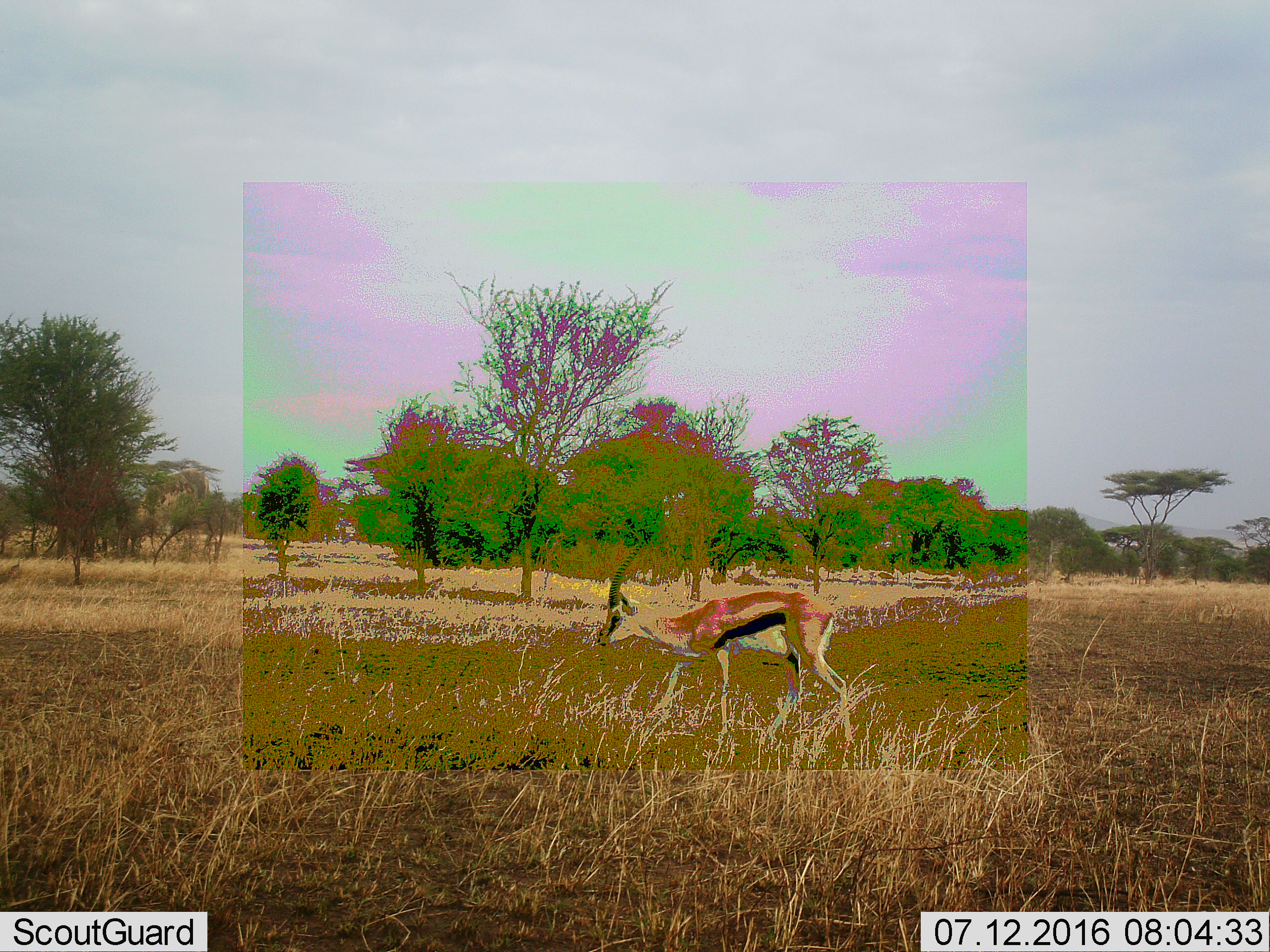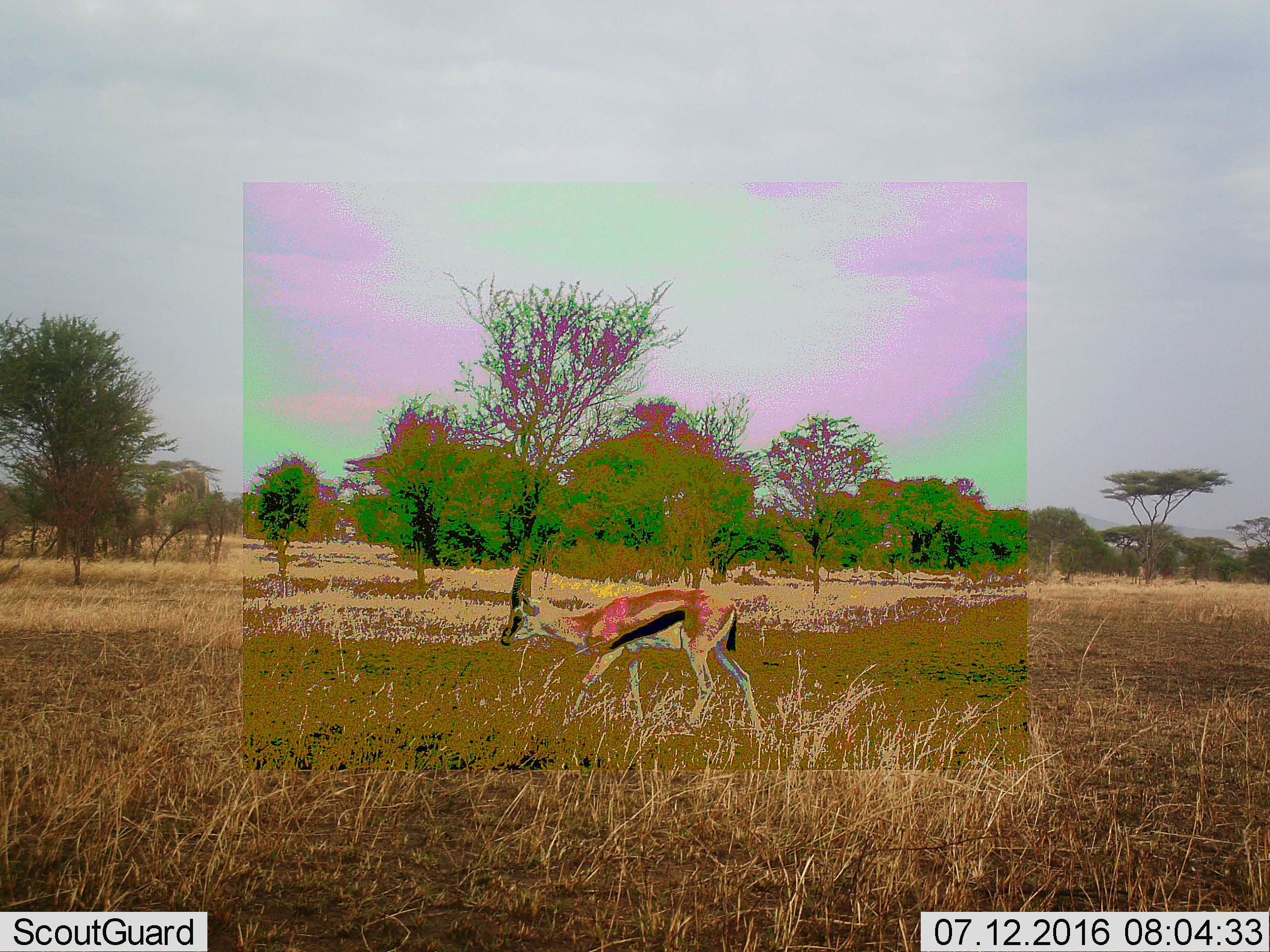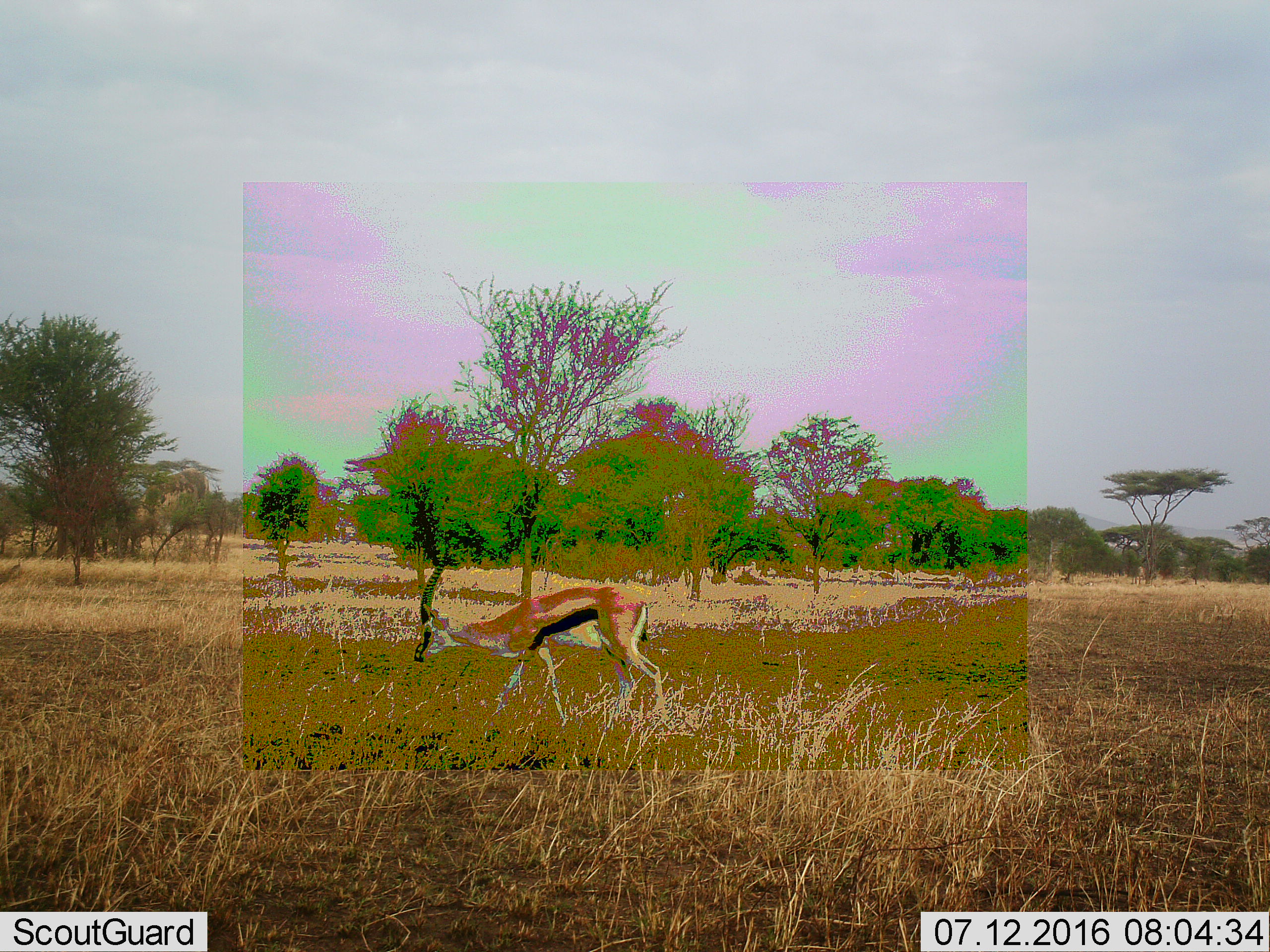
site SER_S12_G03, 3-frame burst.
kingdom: Animalia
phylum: Chordata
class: Mammalia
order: Artiodactyla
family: Bovidae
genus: Eudorcas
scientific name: Eudorcas thomsonii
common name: thomson's gazelle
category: gazellethomsons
Gazellethomsons (thomson's gazelle) (Eudorcas thomsonii), count 1. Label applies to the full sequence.